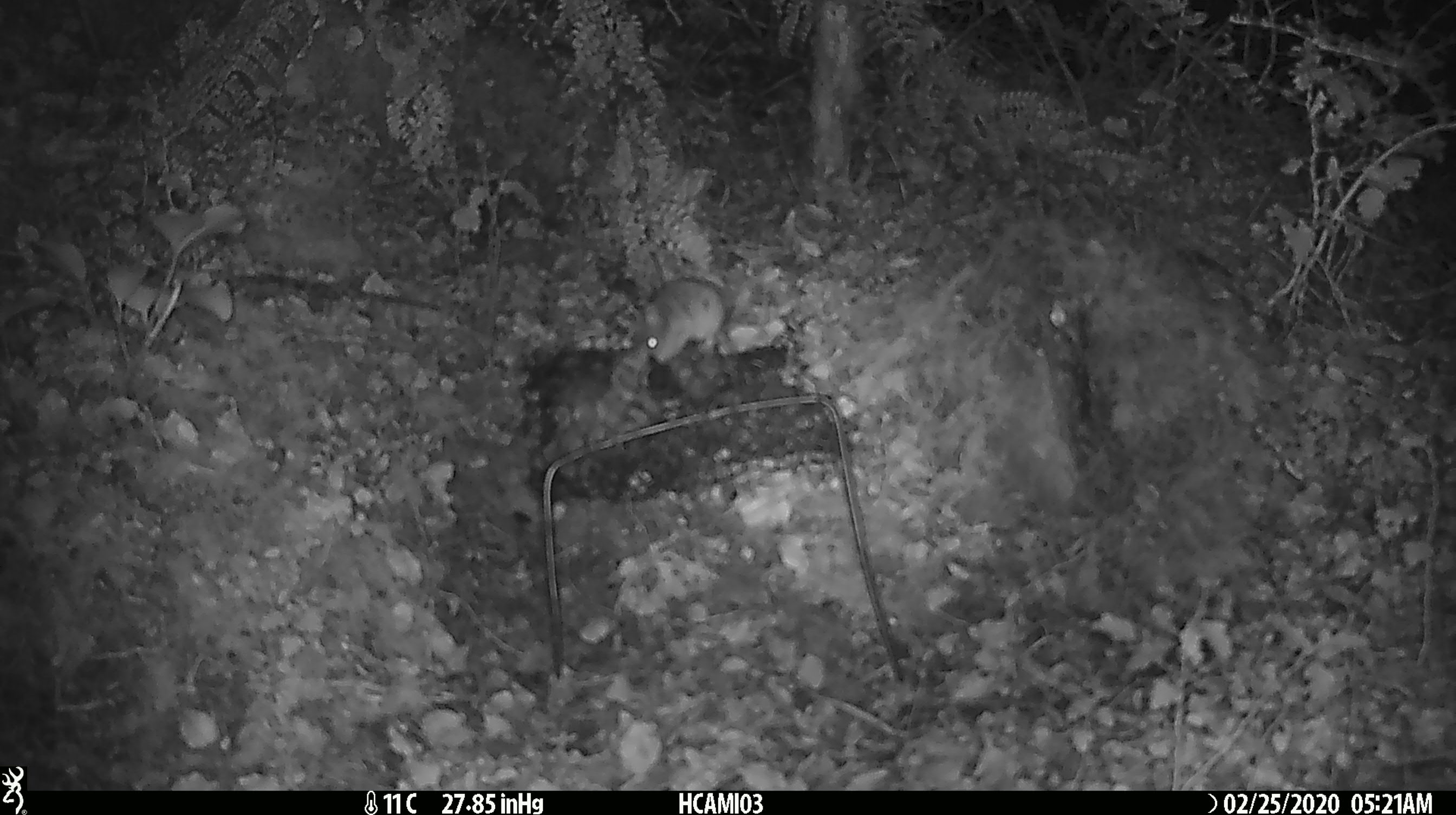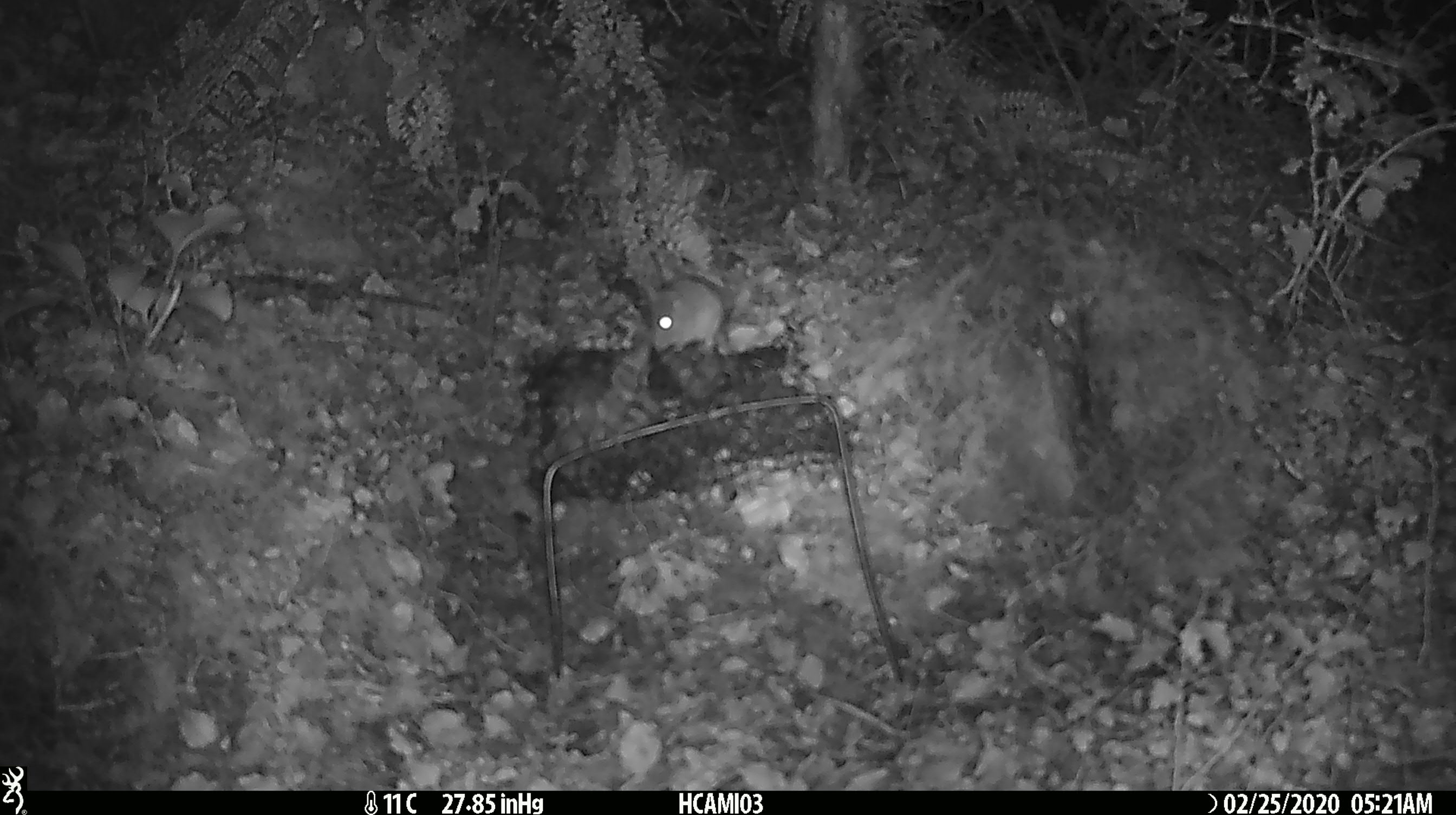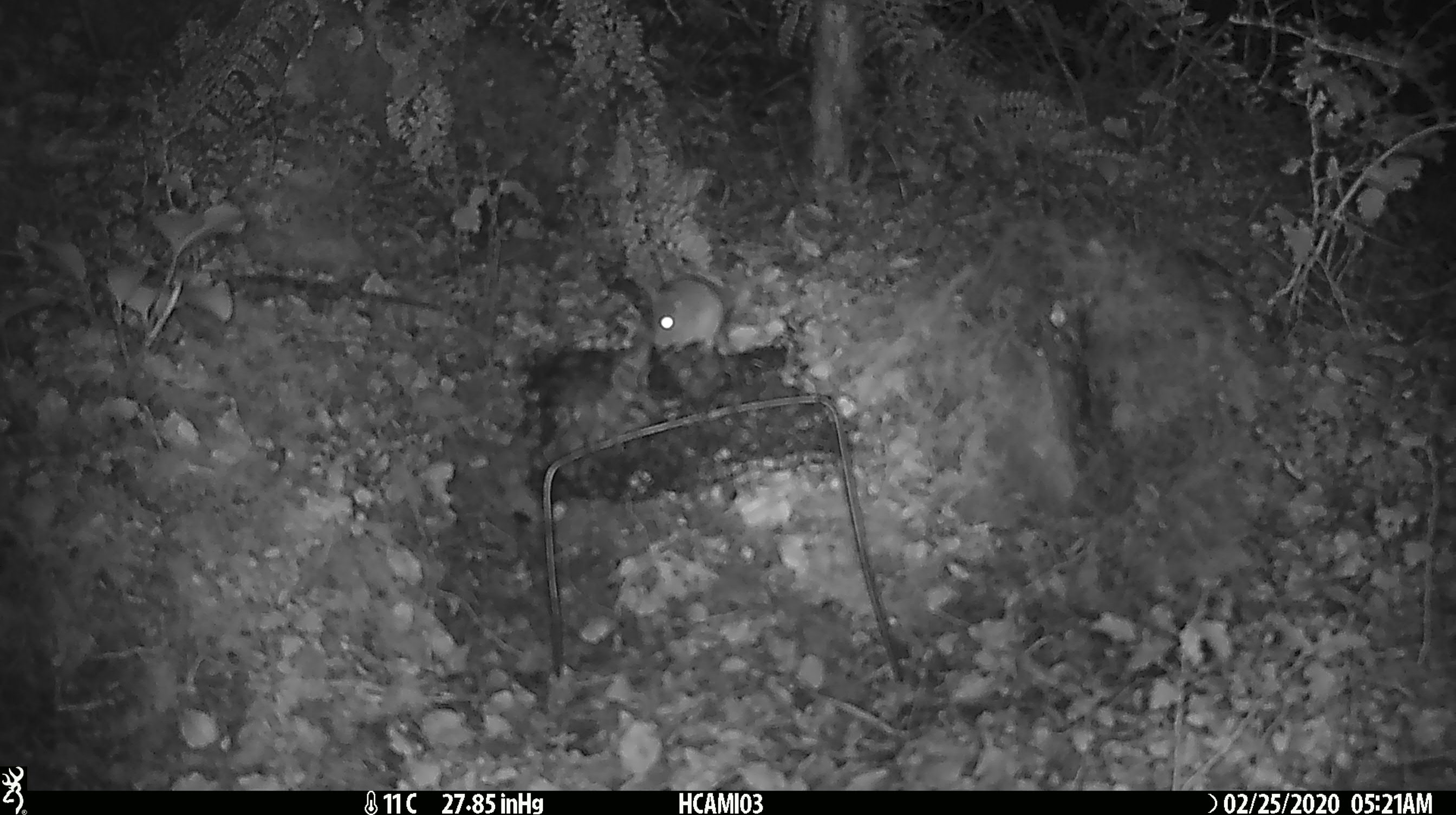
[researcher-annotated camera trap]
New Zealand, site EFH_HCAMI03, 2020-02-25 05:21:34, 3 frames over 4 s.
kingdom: Animalia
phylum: Chordata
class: Mammalia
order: Rodentia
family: Muridae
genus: Mus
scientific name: Mus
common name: mouse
Mouse (Mus).